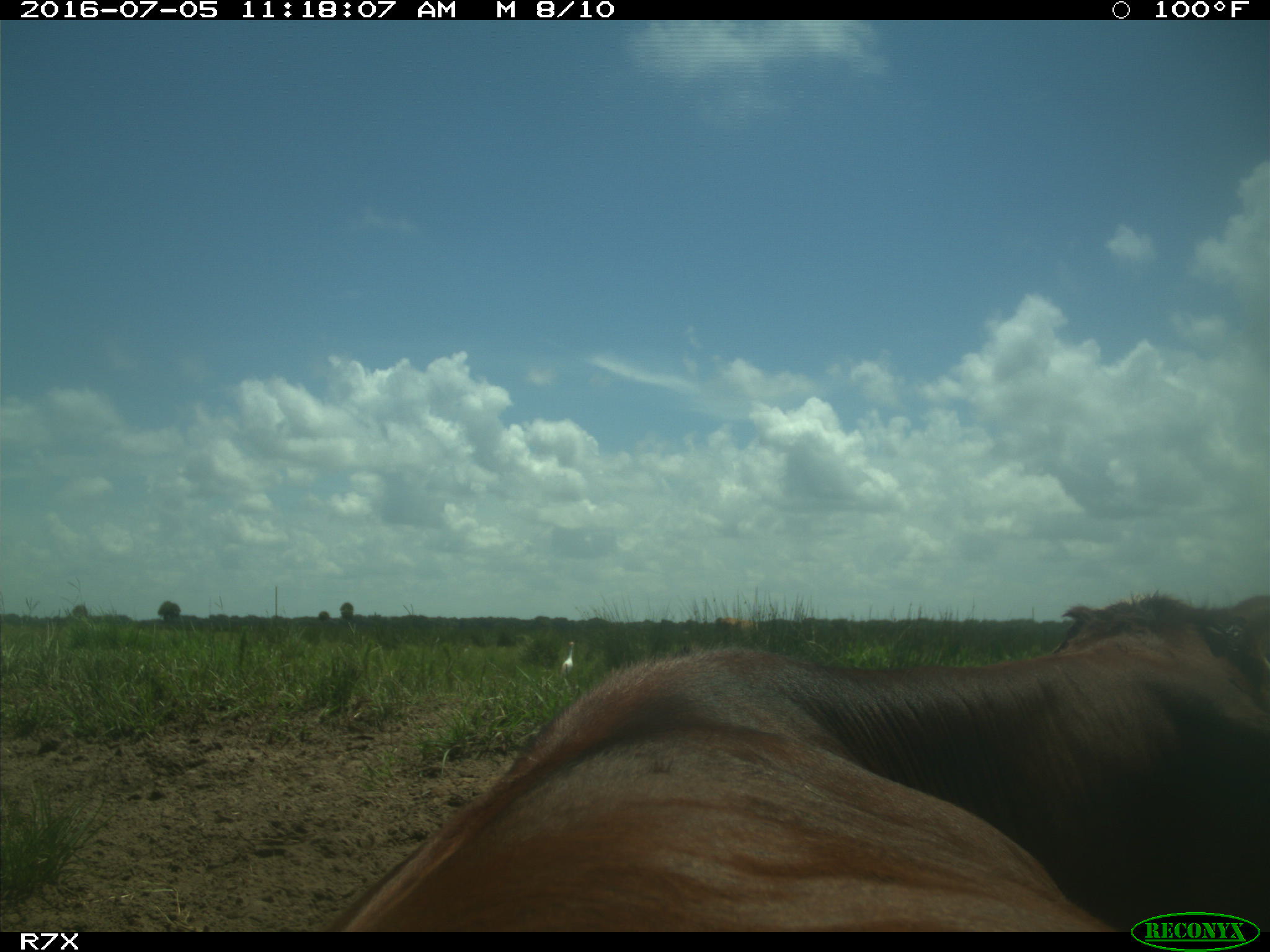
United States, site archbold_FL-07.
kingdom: Animalia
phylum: Chordata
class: Mammalia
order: Artiodactyla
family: Bovidae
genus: Bos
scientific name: Bos taurus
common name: domestic cow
Bos taurus (domestic cow).